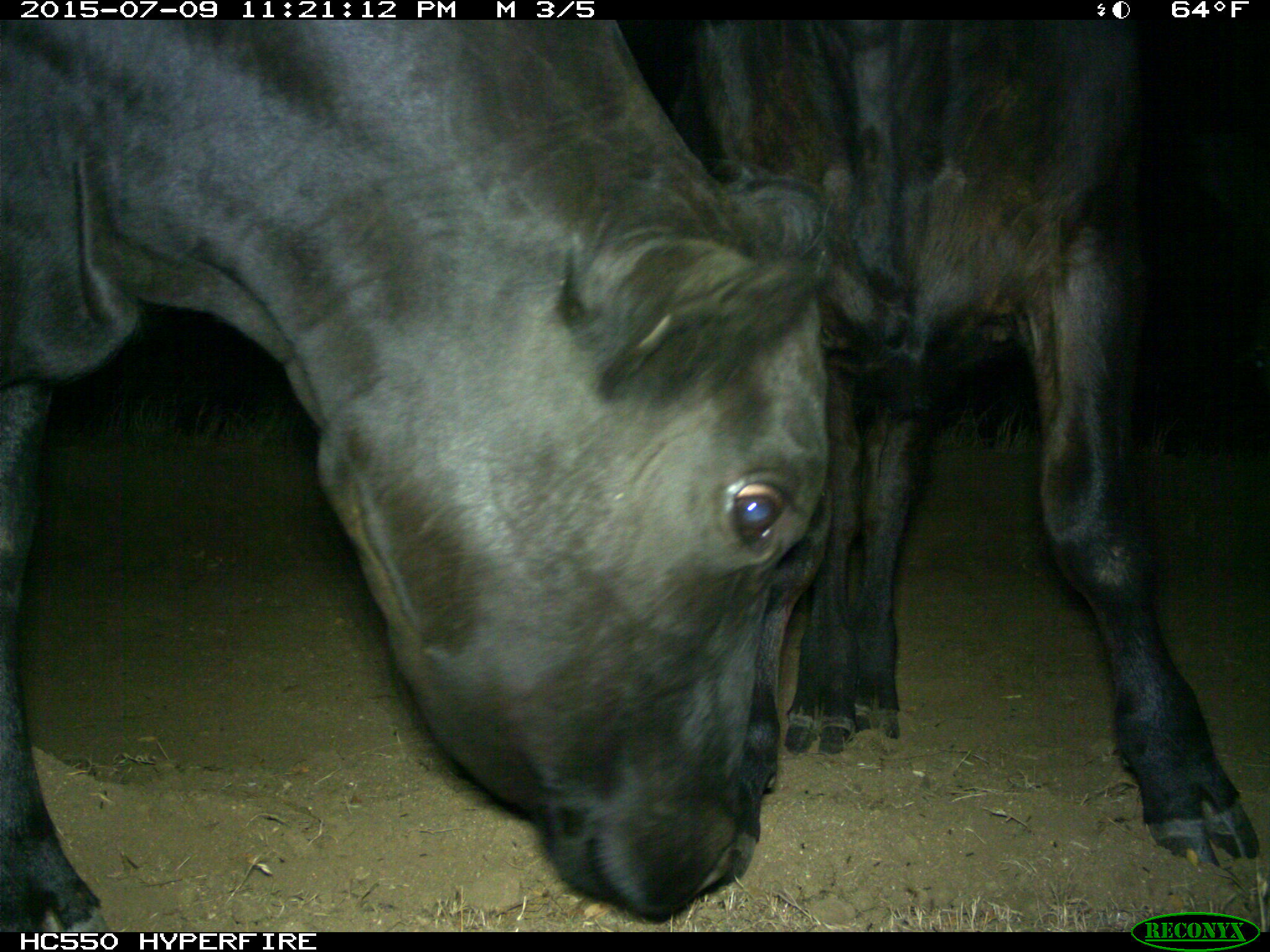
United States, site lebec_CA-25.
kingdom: Animalia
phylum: Chordata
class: Mammalia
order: Artiodactyla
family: Bovidae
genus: Bos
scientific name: Bos taurus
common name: domestic cow